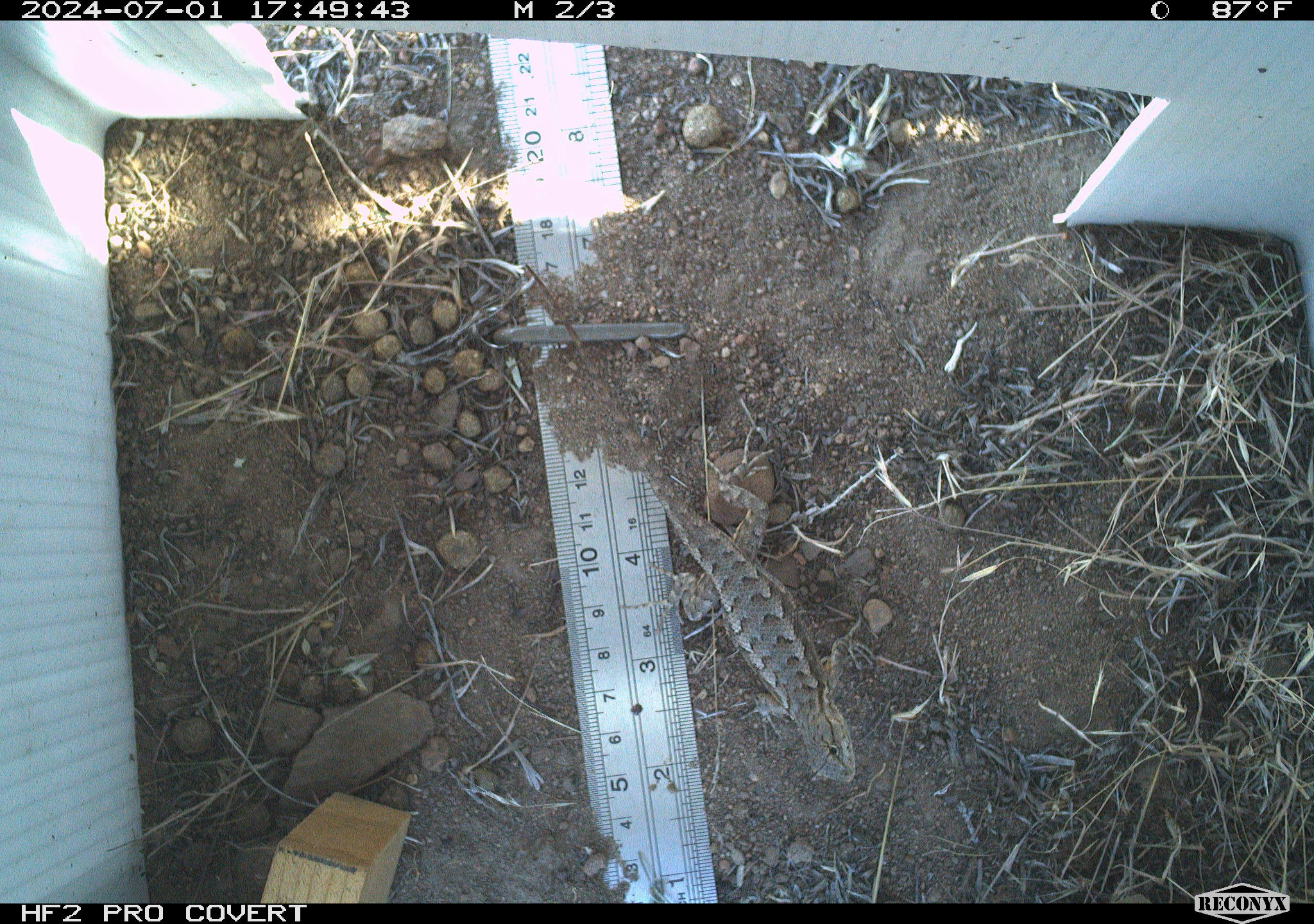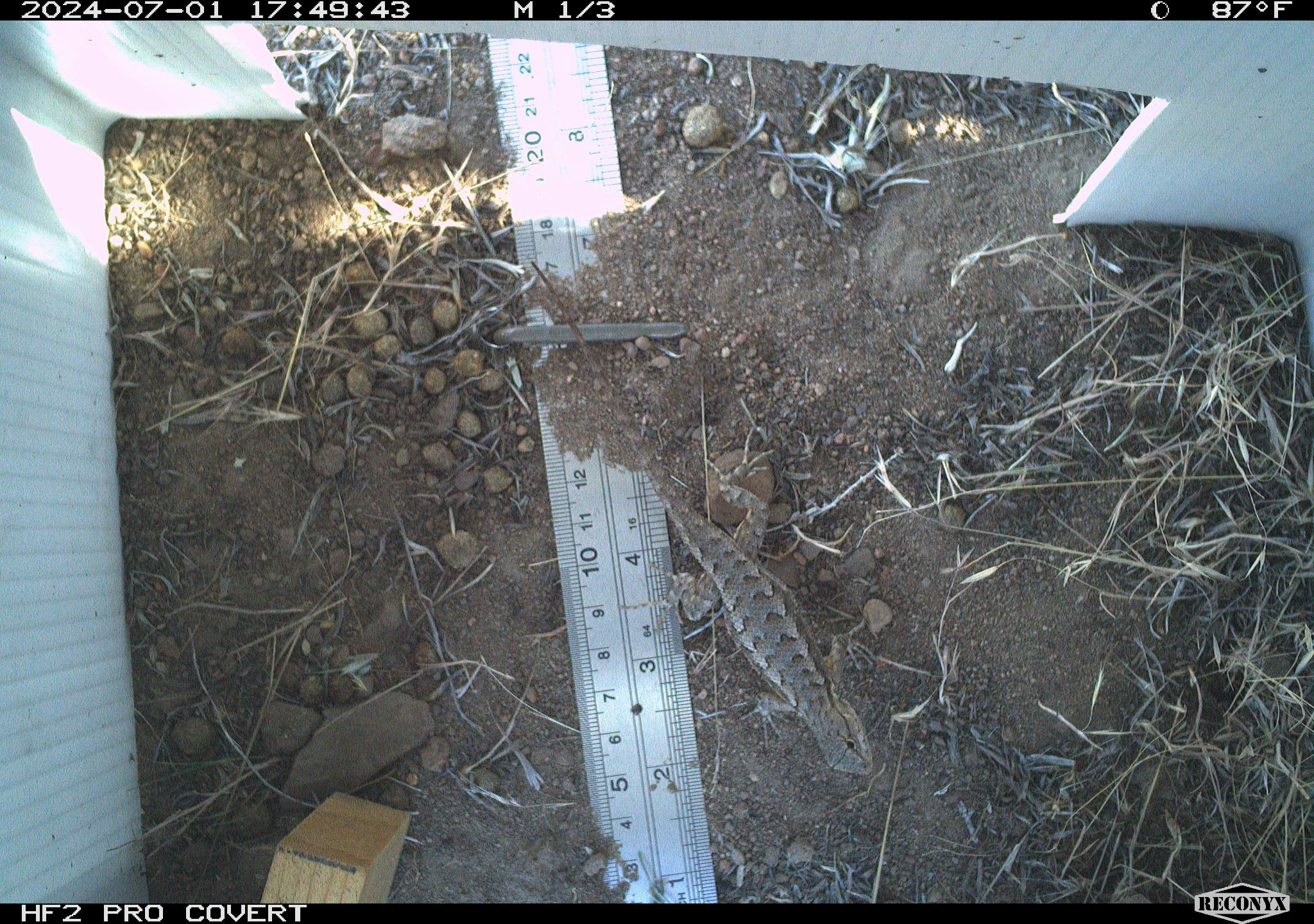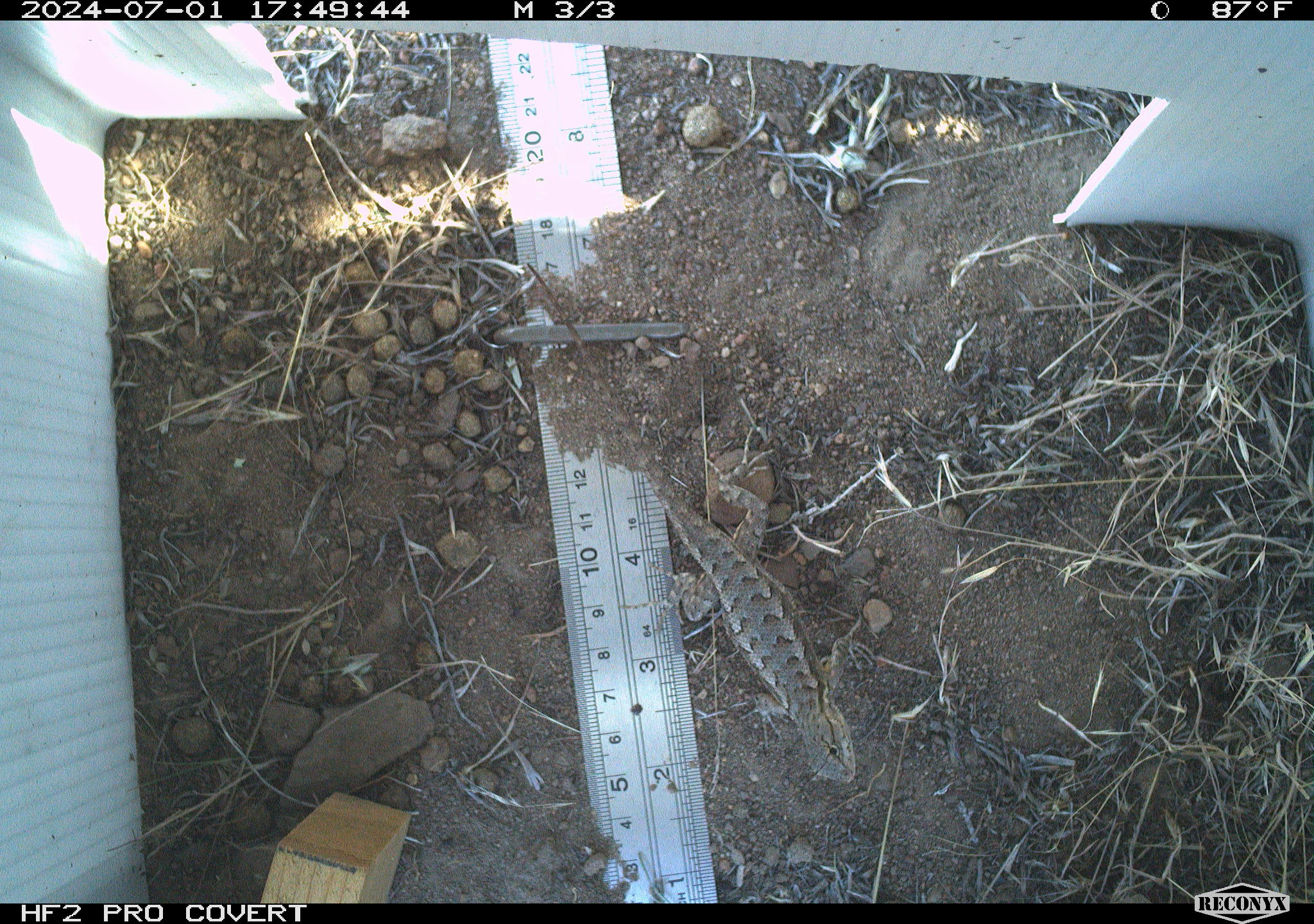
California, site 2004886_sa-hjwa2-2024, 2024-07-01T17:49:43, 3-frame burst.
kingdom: Animalia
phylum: Chordata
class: Reptilia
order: Squamata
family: Phrynosomatidae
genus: Sceloporus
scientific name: Sceloporus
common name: spiny lizards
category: sceloporus species